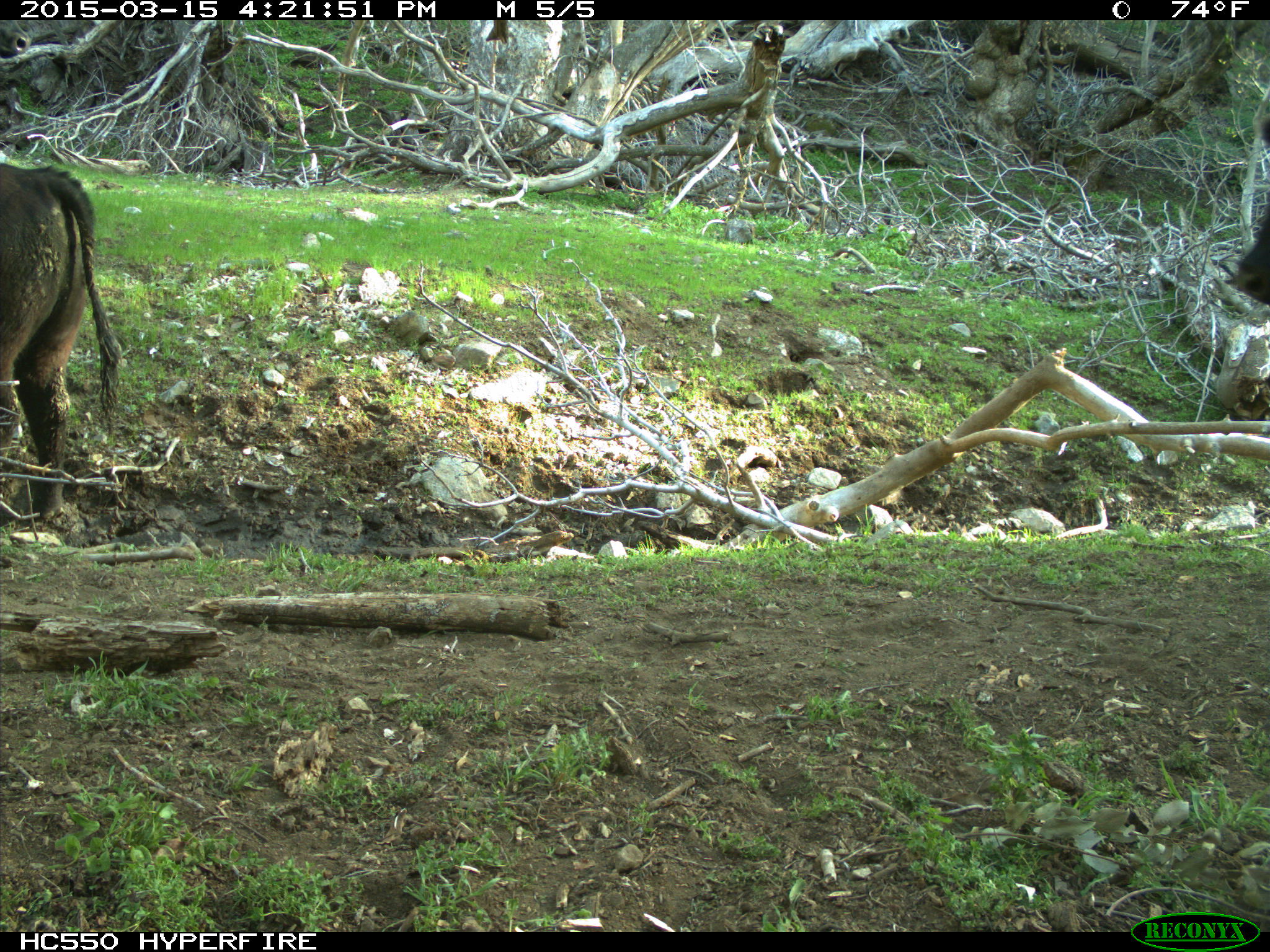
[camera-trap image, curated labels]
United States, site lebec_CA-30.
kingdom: Animalia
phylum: Chordata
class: Mammalia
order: Artiodactyla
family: Bovidae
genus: Bos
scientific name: Bos taurus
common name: domestic cow